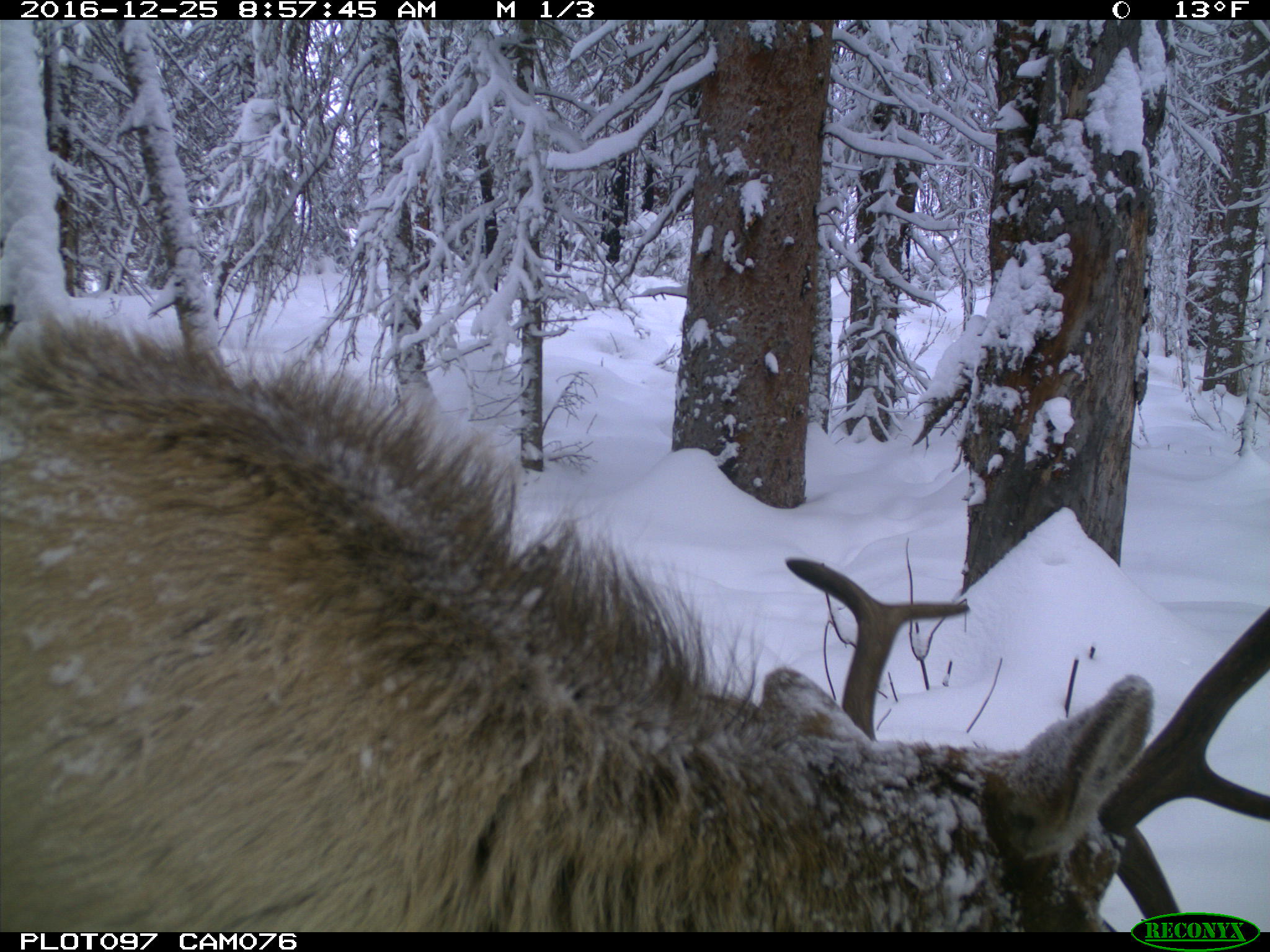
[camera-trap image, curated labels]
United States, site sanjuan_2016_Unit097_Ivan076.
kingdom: Animalia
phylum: Chordata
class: Mammalia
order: Artiodactyla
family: Cervidae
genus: Cervus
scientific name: Cervus elaphus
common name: red deer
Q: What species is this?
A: Cervus elaphus (red deer).